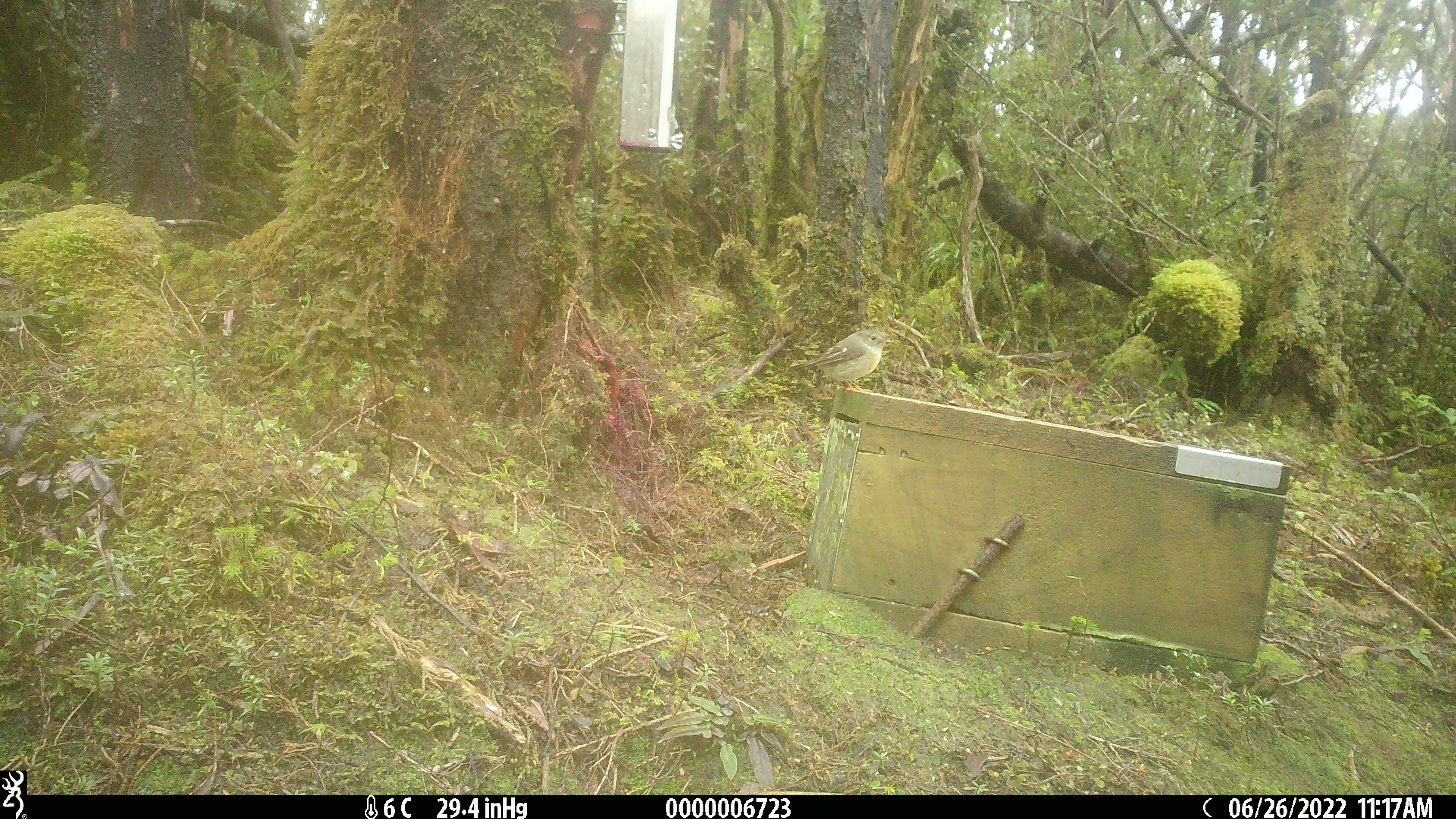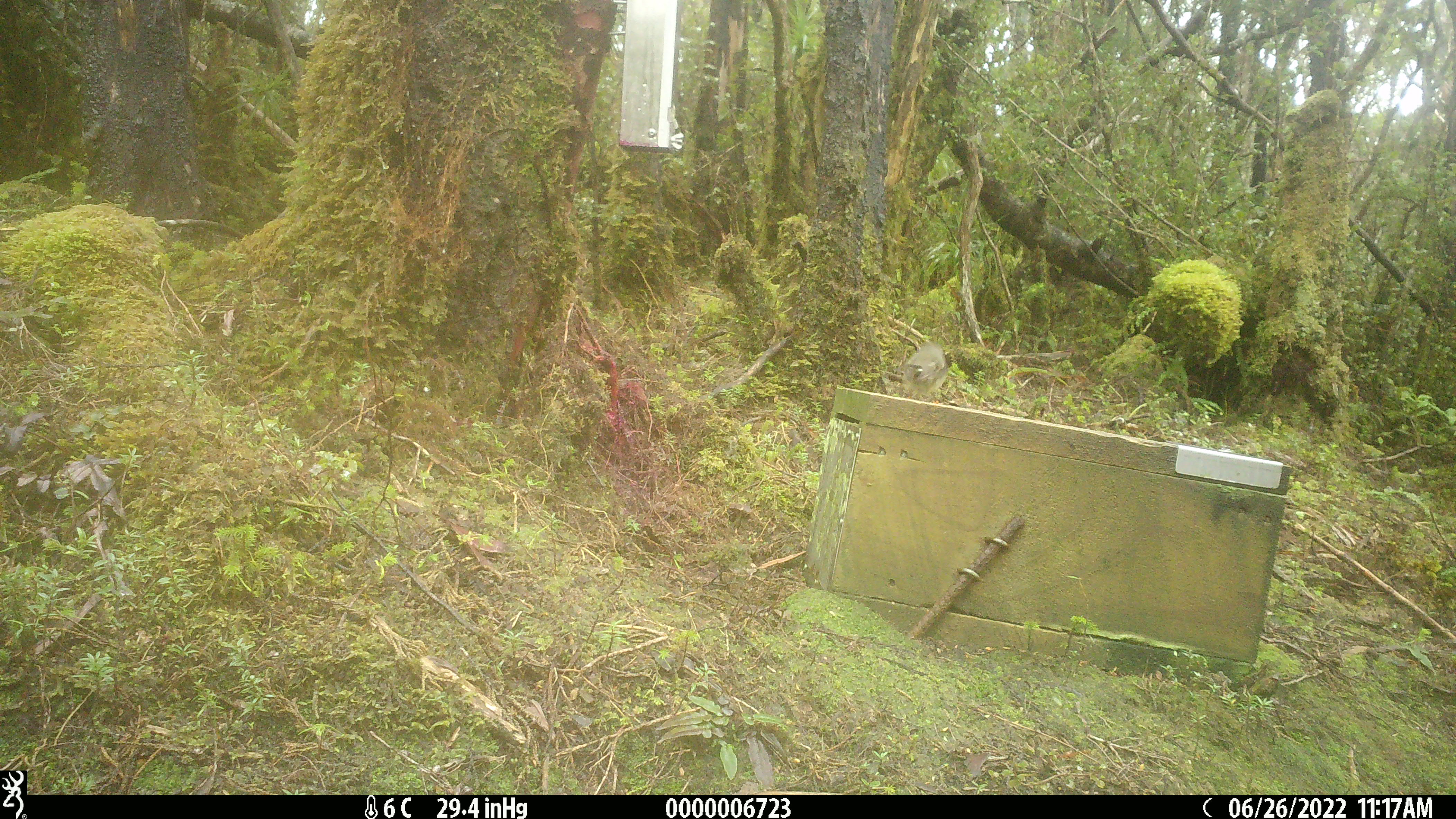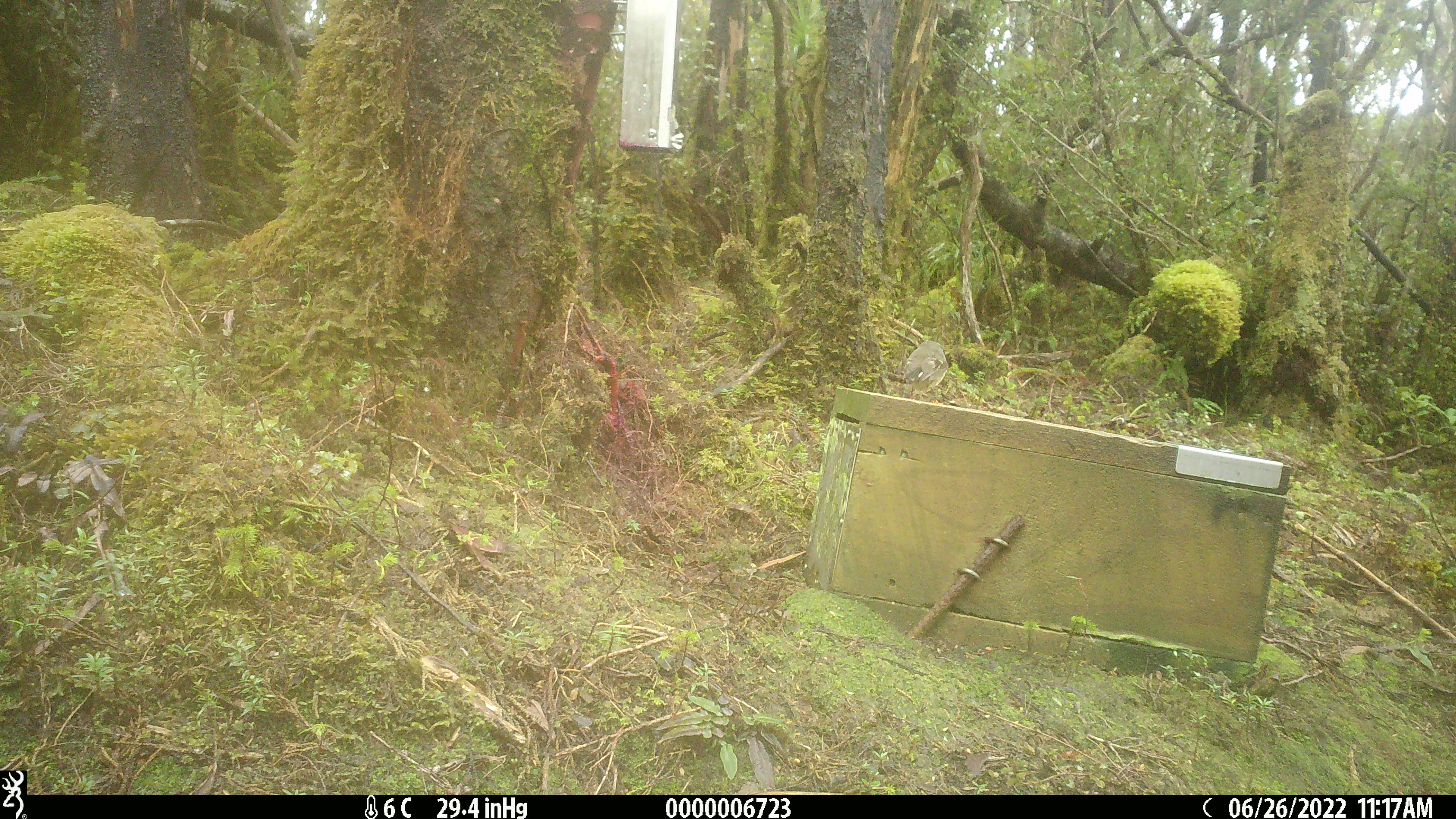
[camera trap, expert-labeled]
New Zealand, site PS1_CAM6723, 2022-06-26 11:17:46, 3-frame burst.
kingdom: Animalia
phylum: Chordata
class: Aves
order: Passeriformes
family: Petroicidae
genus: Petroica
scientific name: Petroica macrocephala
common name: tomtit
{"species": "tomtit (Petroica macrocephala)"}